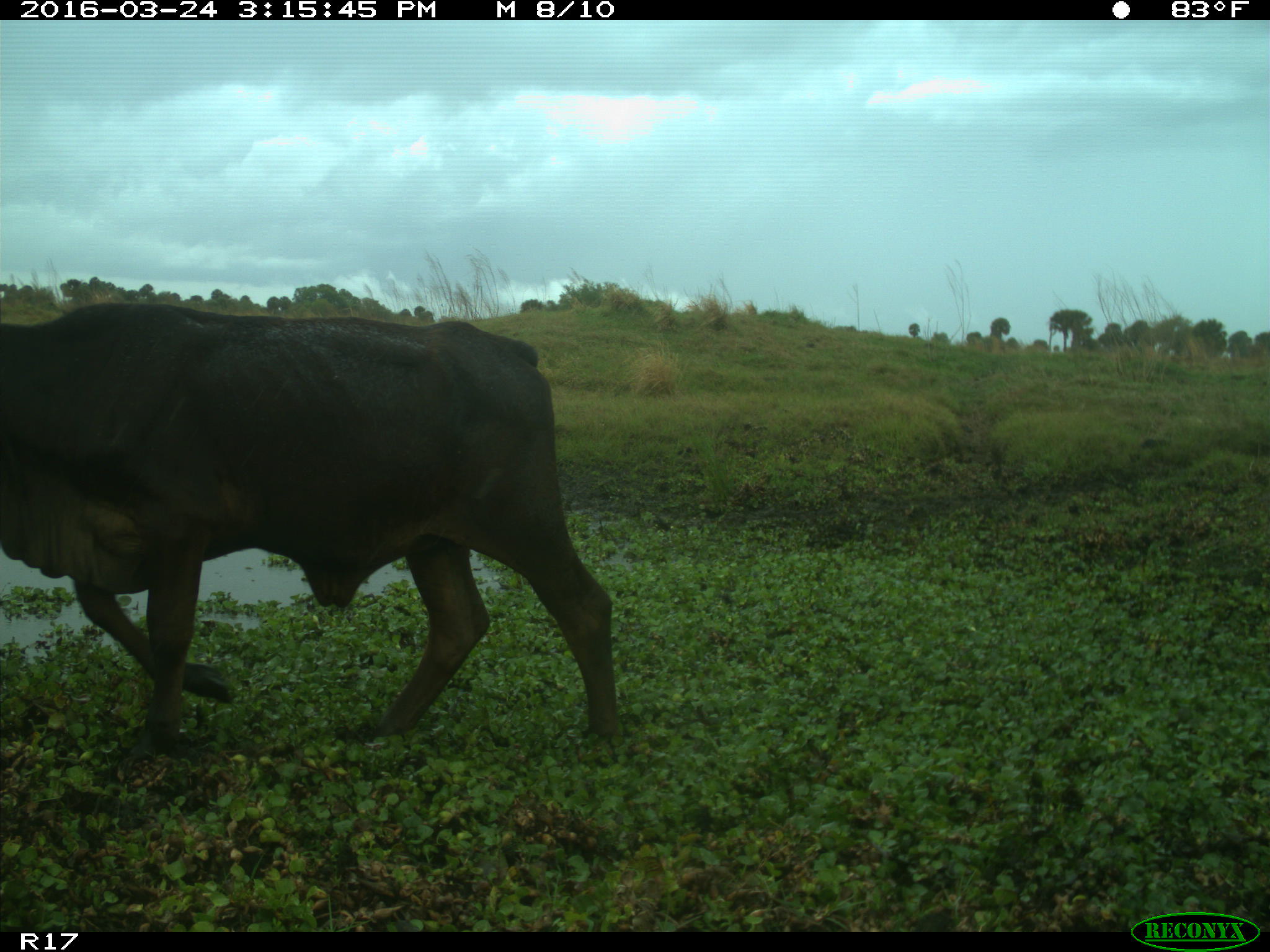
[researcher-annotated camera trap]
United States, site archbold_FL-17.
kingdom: Animalia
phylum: Chordata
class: Mammalia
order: Artiodactyla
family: Bovidae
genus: Bos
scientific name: Bos taurus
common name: domestic cow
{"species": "Bos taurus (domestic cow)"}